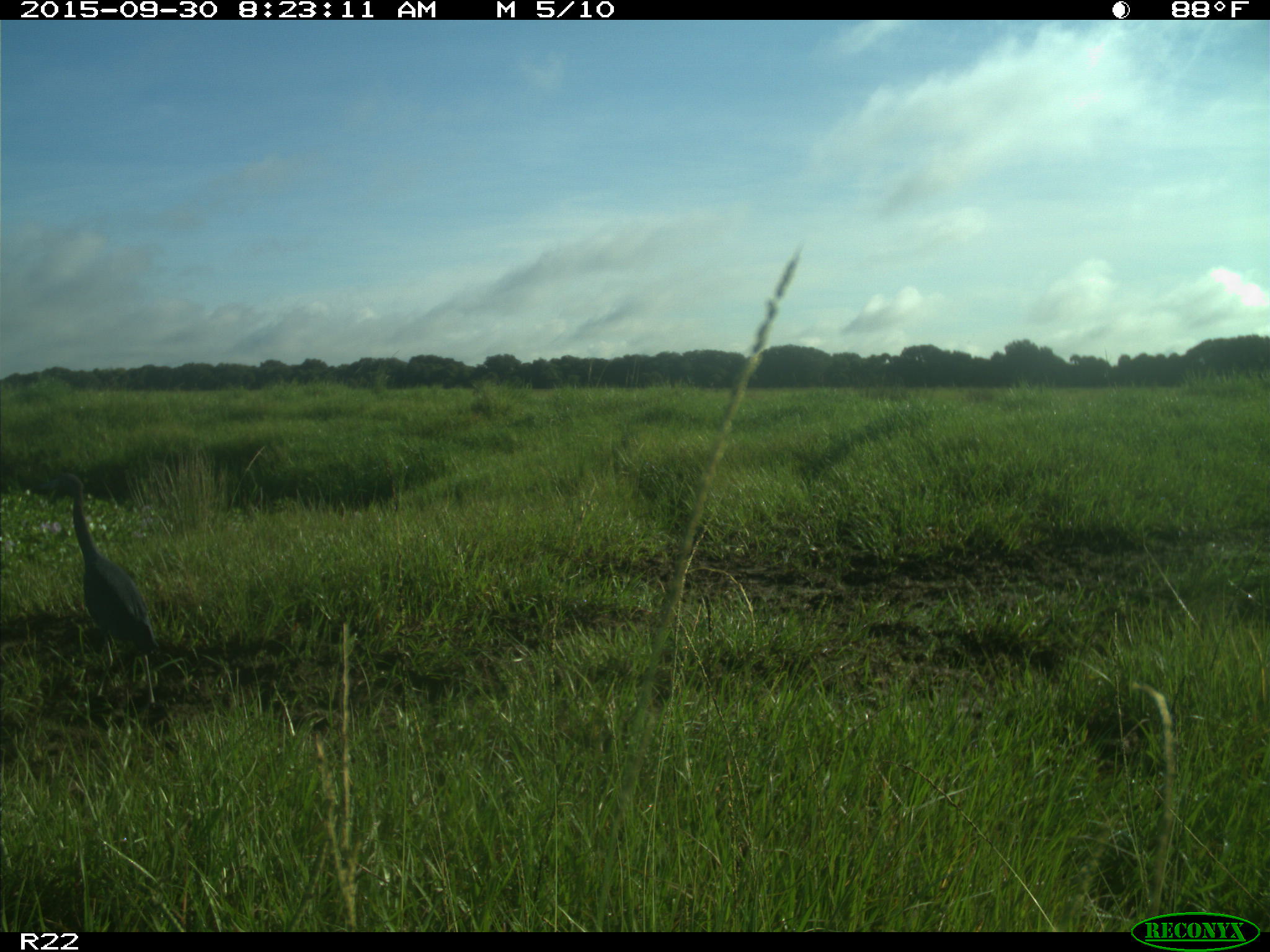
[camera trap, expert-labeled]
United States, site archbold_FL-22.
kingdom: Animalia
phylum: Chordata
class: Aves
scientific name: Aves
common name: birds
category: unidentified bird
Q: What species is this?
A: Unidentified bird (birds) (Aves).